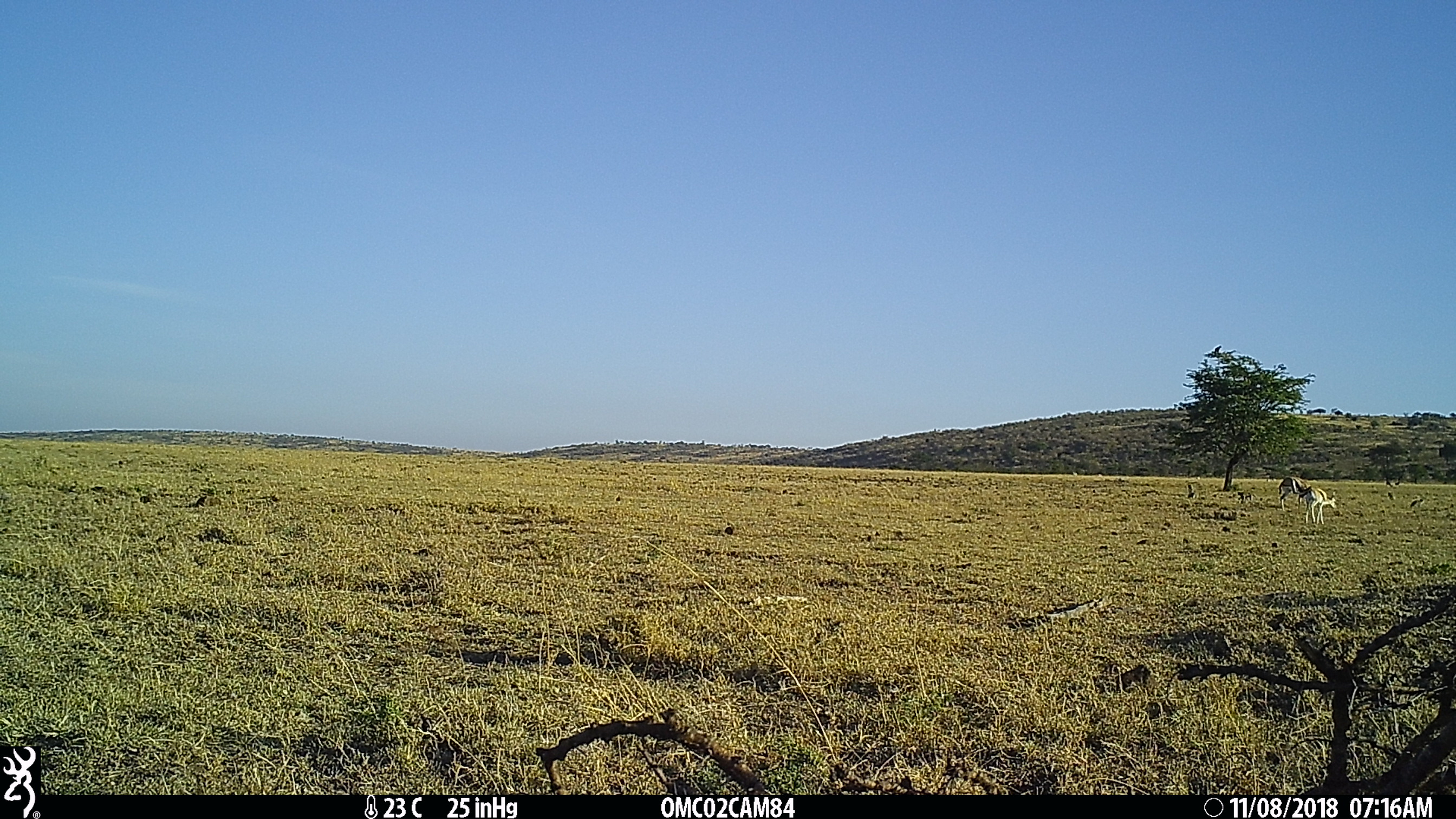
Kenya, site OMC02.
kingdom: Animalia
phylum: Chordata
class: Mammalia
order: Artiodactyla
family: Bovidae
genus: Eudorcas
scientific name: Eudorcas thomsonii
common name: thomon's gazelle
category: gazelle thomsons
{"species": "gazelle thomsons (thomon's gazelle) (Eudorcas thomsonii)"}